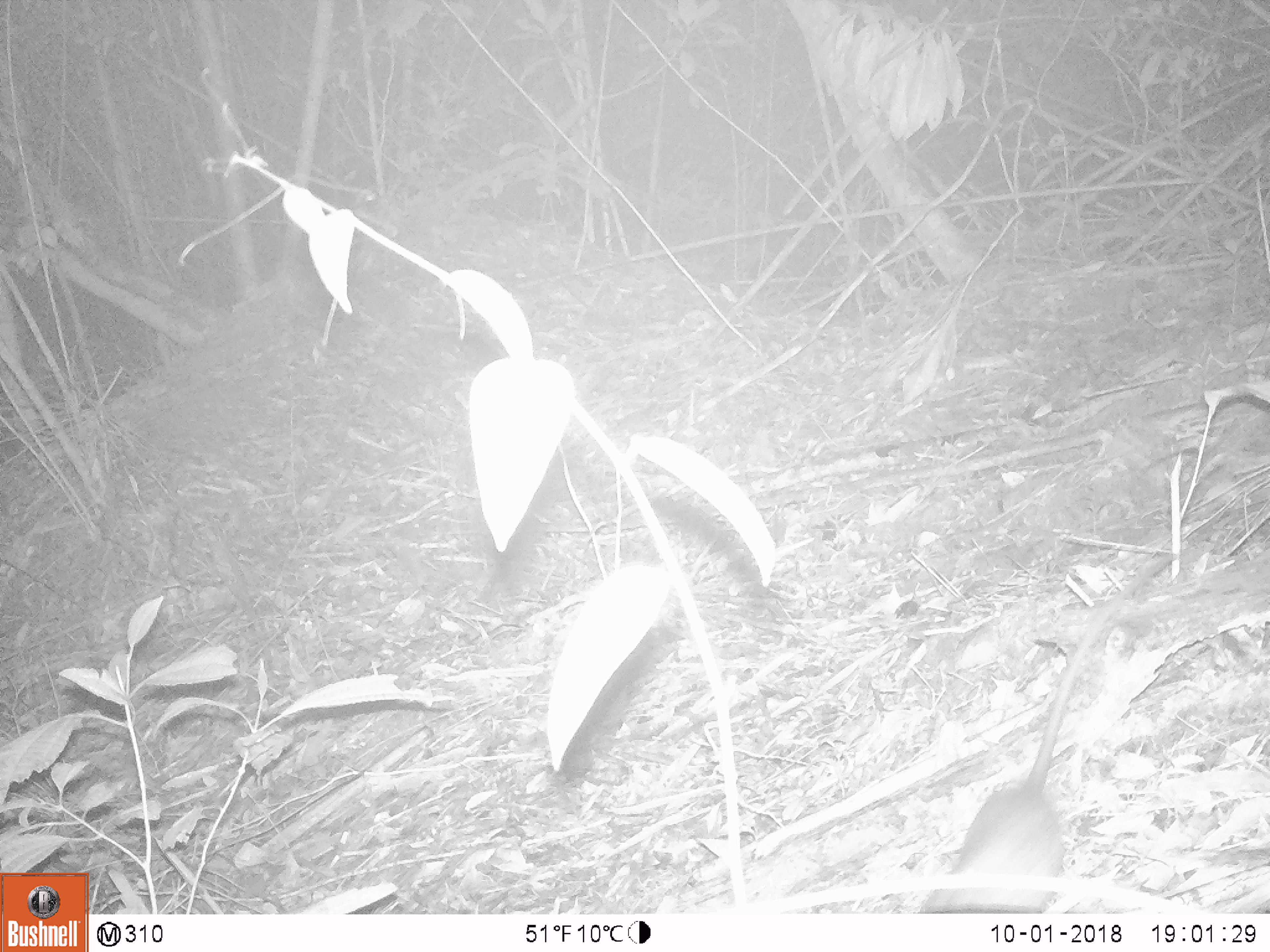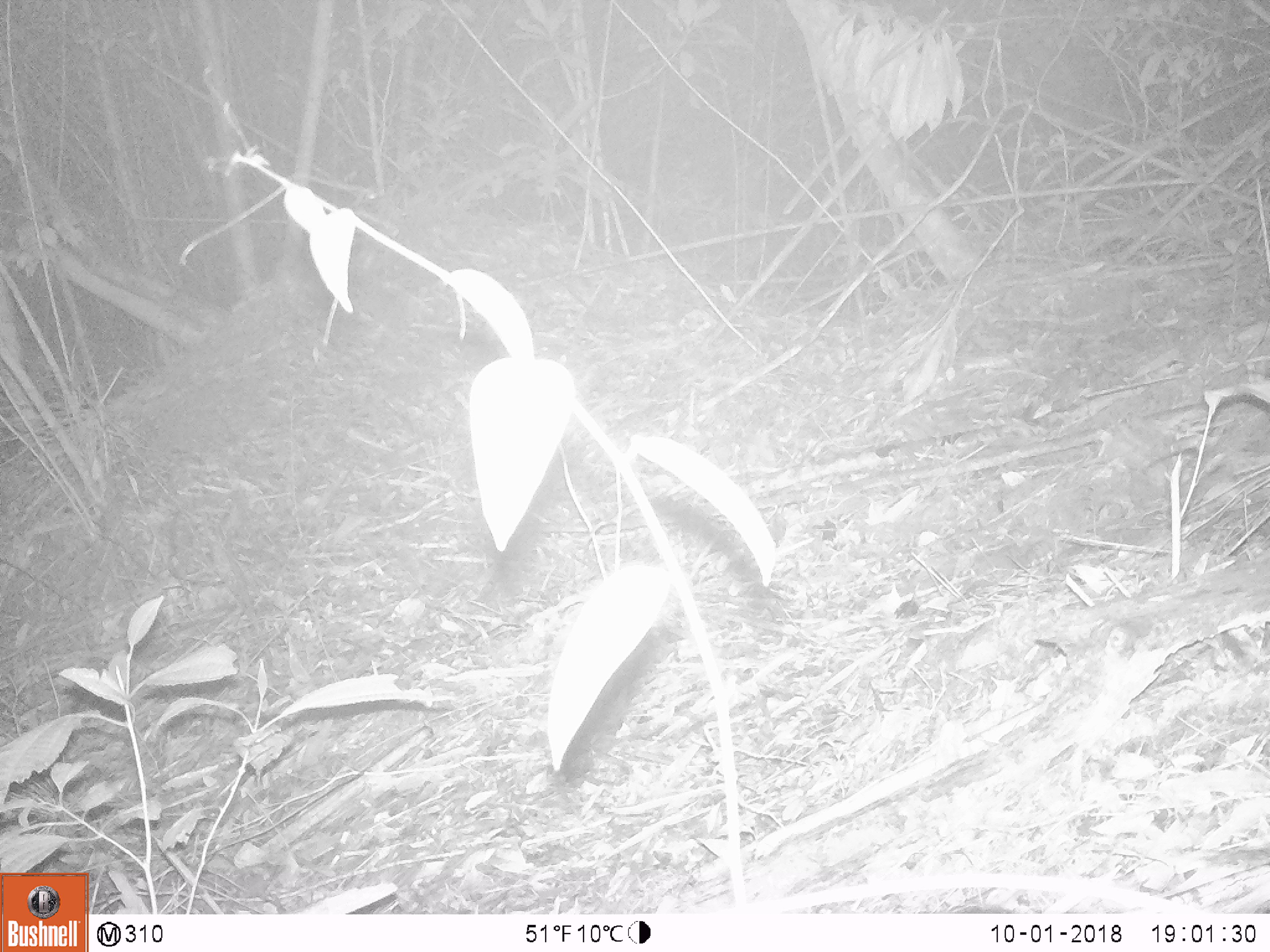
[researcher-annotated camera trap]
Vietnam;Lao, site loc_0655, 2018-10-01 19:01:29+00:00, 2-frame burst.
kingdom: Animalia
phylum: Chordata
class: Mammalia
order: Rodentia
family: Muridae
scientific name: Muridae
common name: old-world mice and rats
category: unidentified murid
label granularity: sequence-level